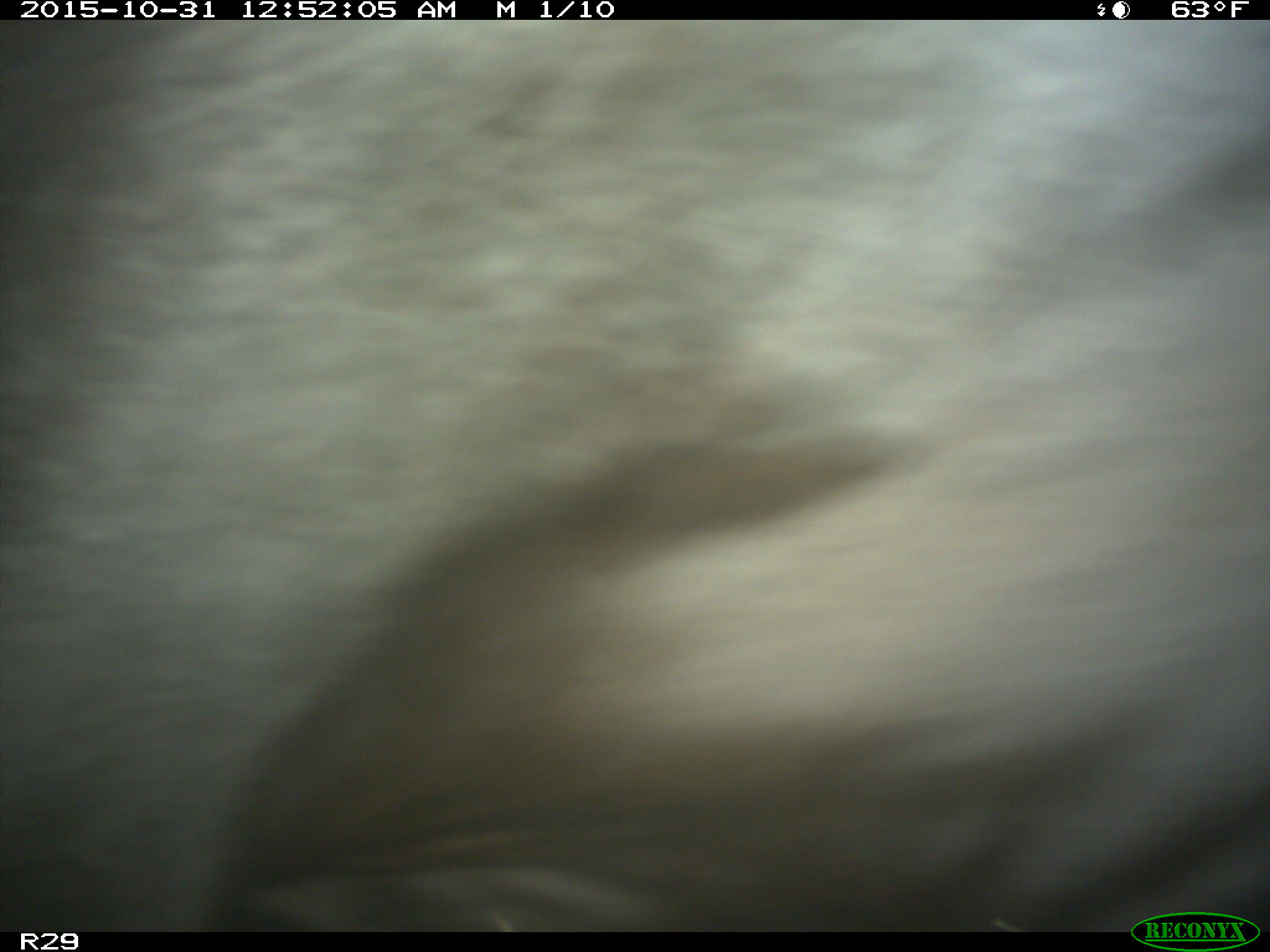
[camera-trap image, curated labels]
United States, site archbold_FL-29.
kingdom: Animalia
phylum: Chordata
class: Mammalia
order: Artiodactyla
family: Bovidae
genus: Bos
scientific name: Bos taurus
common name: domestic cow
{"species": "Bos taurus (domestic cow)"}